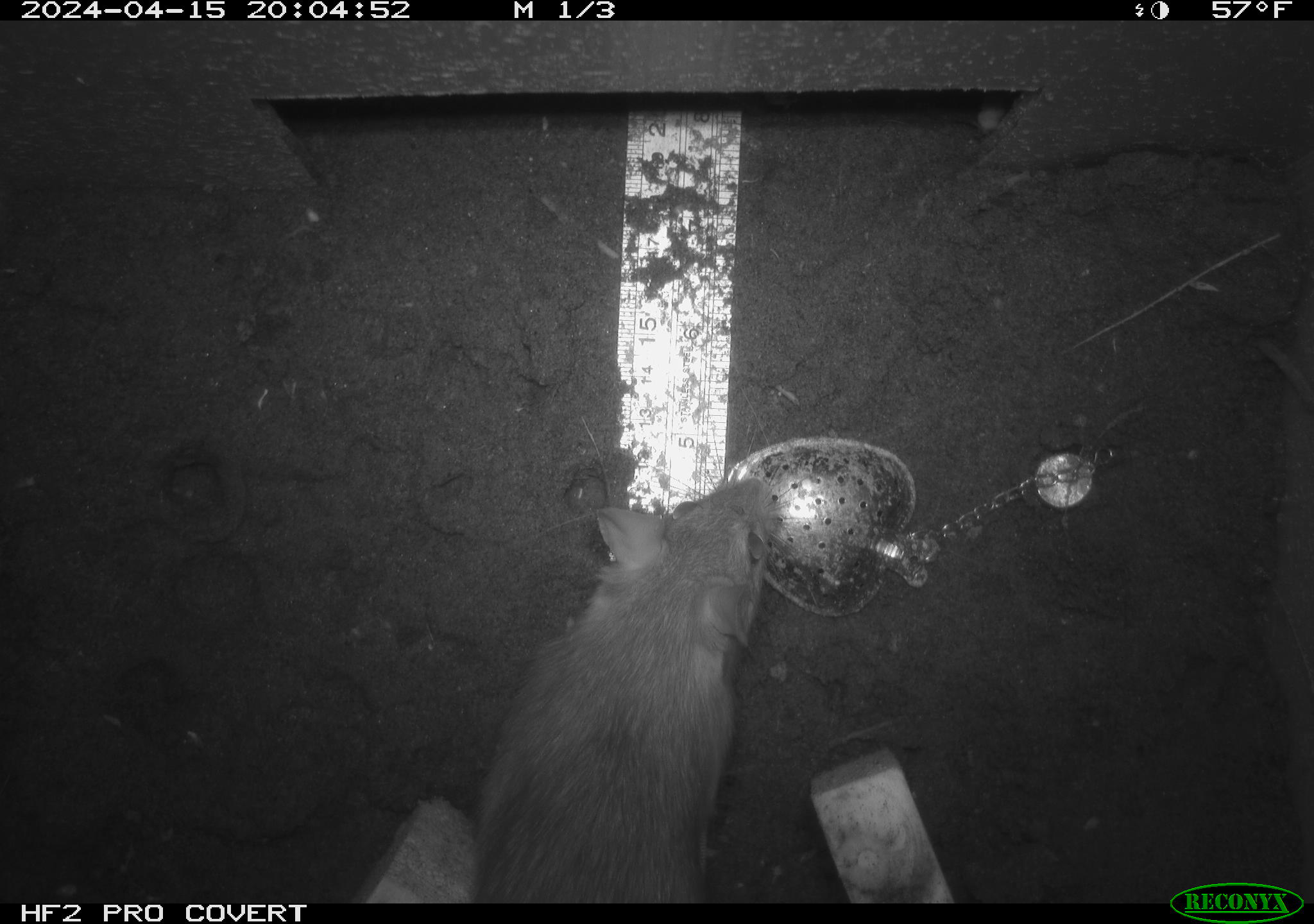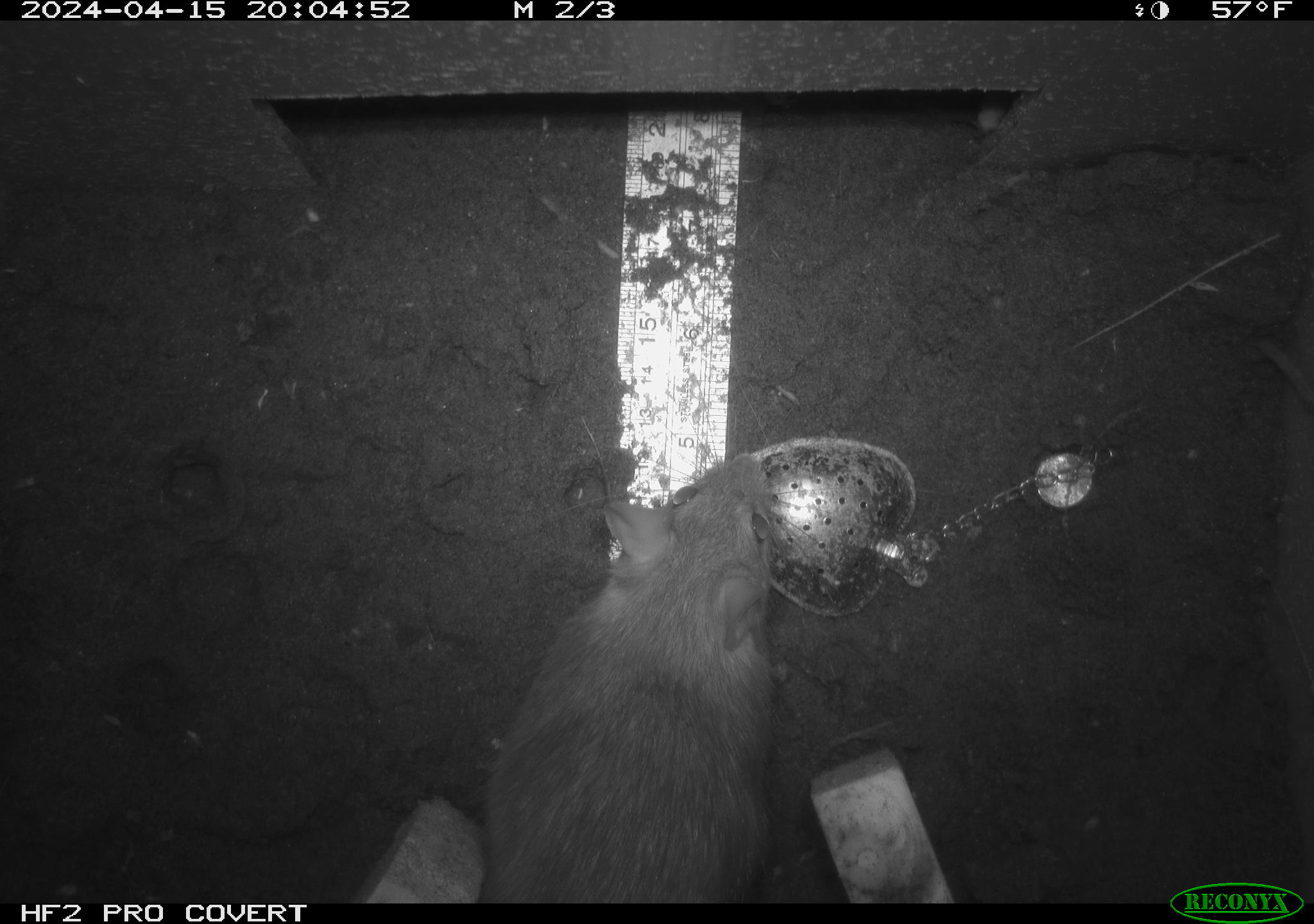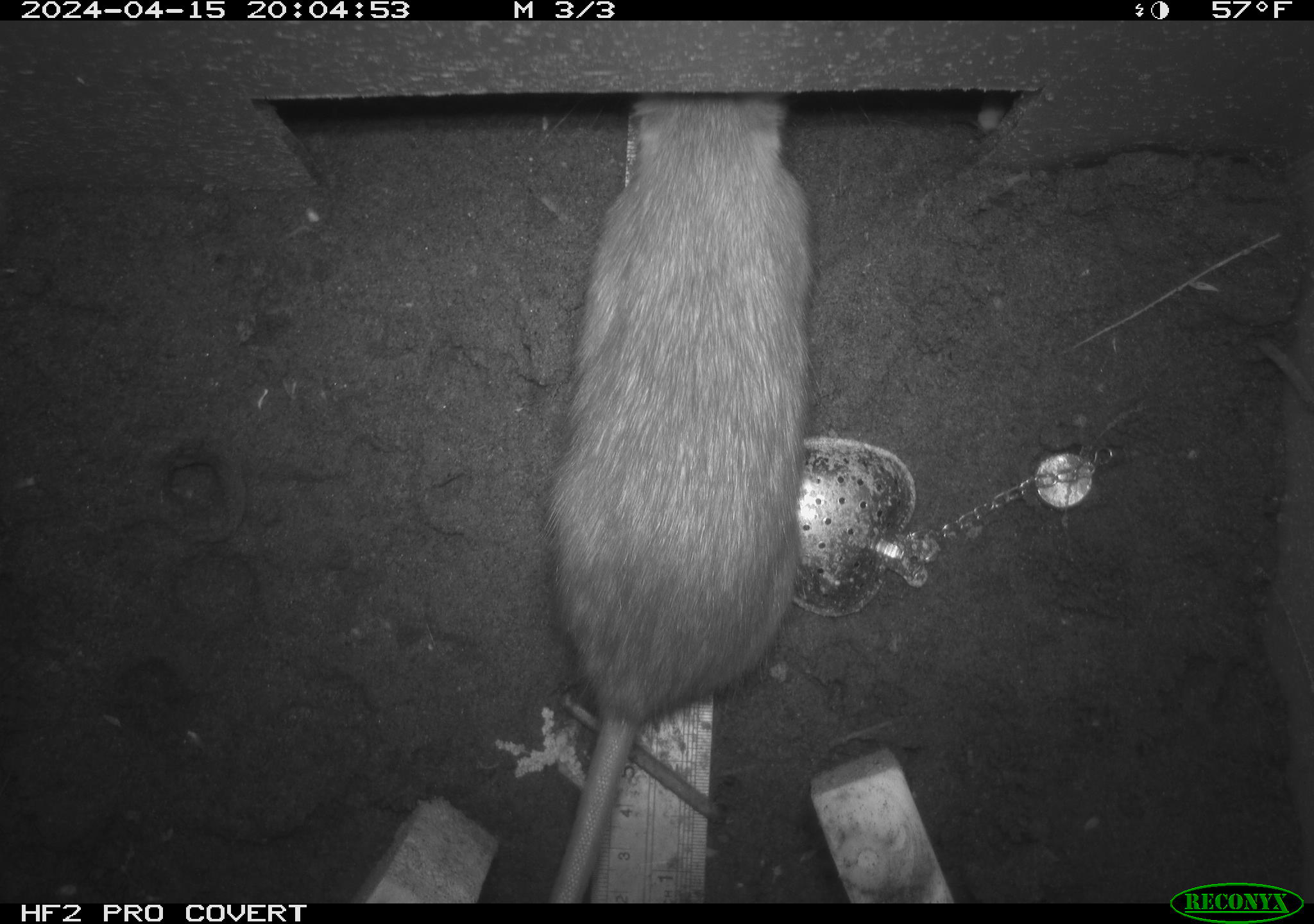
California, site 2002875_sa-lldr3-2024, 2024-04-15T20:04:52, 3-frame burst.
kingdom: Animalia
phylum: Chordata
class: Mammalia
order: Rodentia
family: Muridae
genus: Rattus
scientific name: Rattus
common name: rat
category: rattus species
Rattus species (rat) (Rattus).